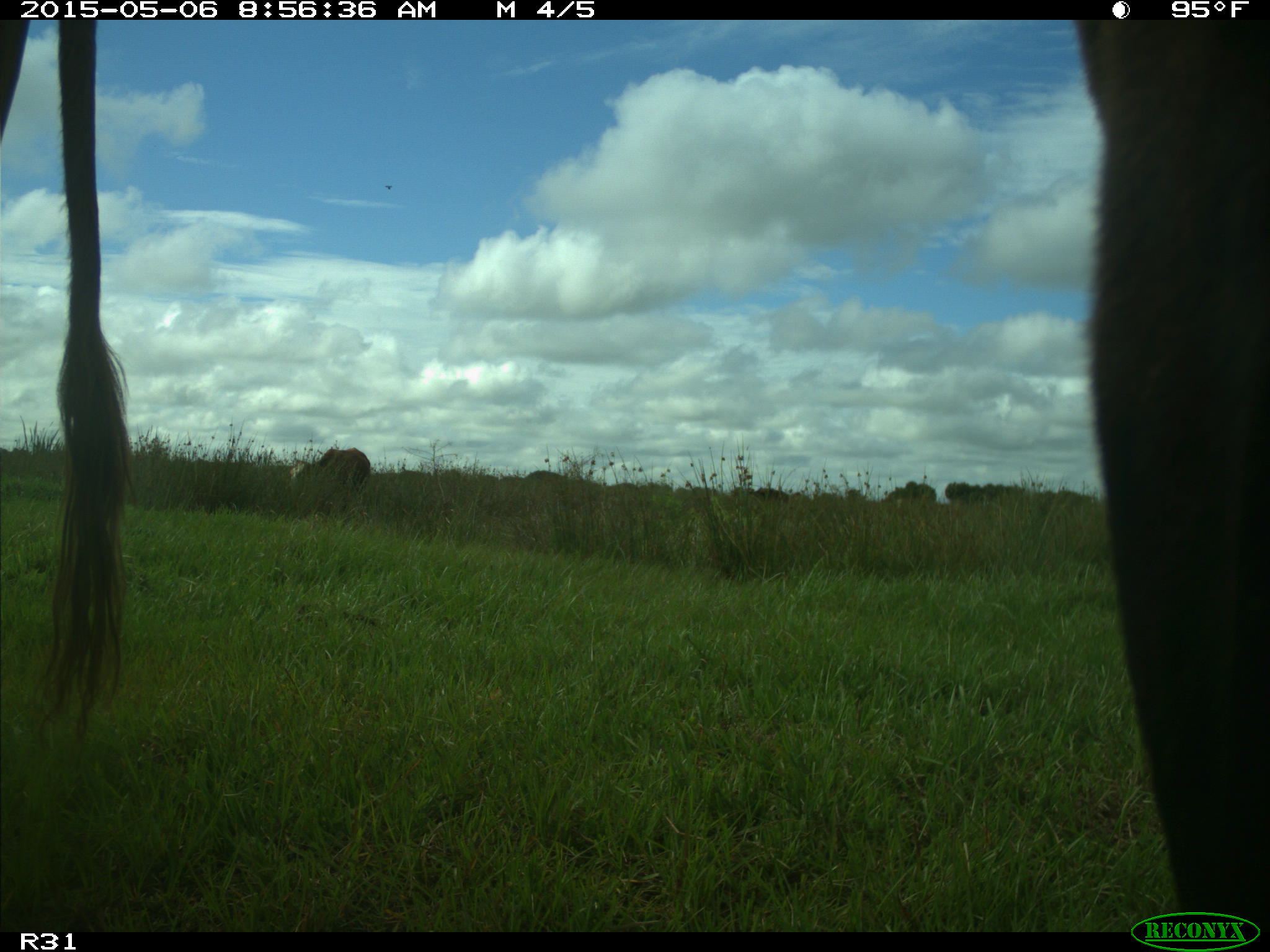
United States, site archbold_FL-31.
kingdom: Animalia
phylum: Chordata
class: Mammalia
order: Artiodactyla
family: Bovidae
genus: Bos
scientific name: Bos taurus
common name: domestic cow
Bos taurus (domestic cow).